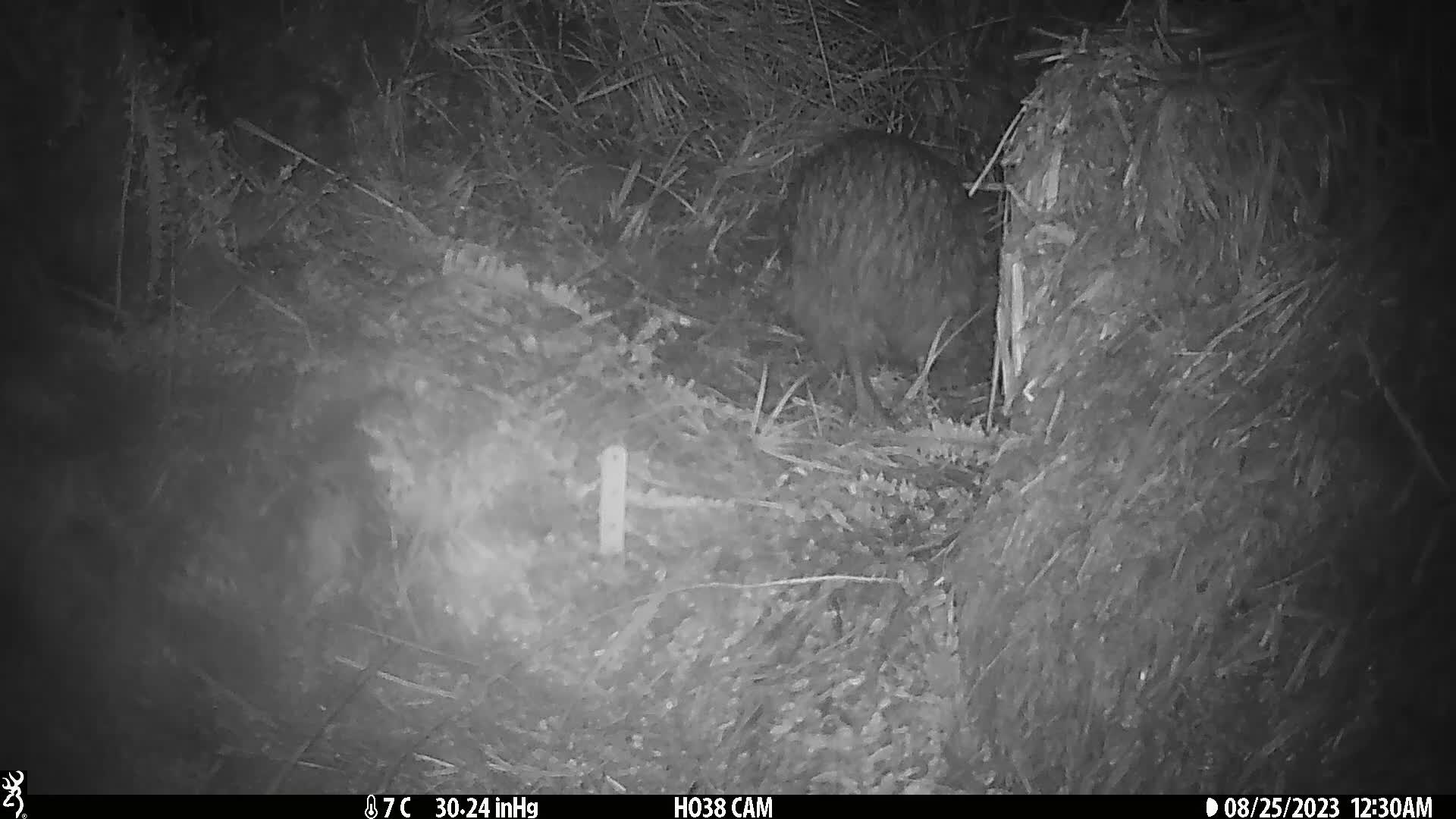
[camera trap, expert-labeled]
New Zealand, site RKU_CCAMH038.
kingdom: Animalia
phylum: Chordata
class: Aves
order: Apterygiformes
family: Apterygidae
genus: Apteryx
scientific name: Apteryx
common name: kiwi